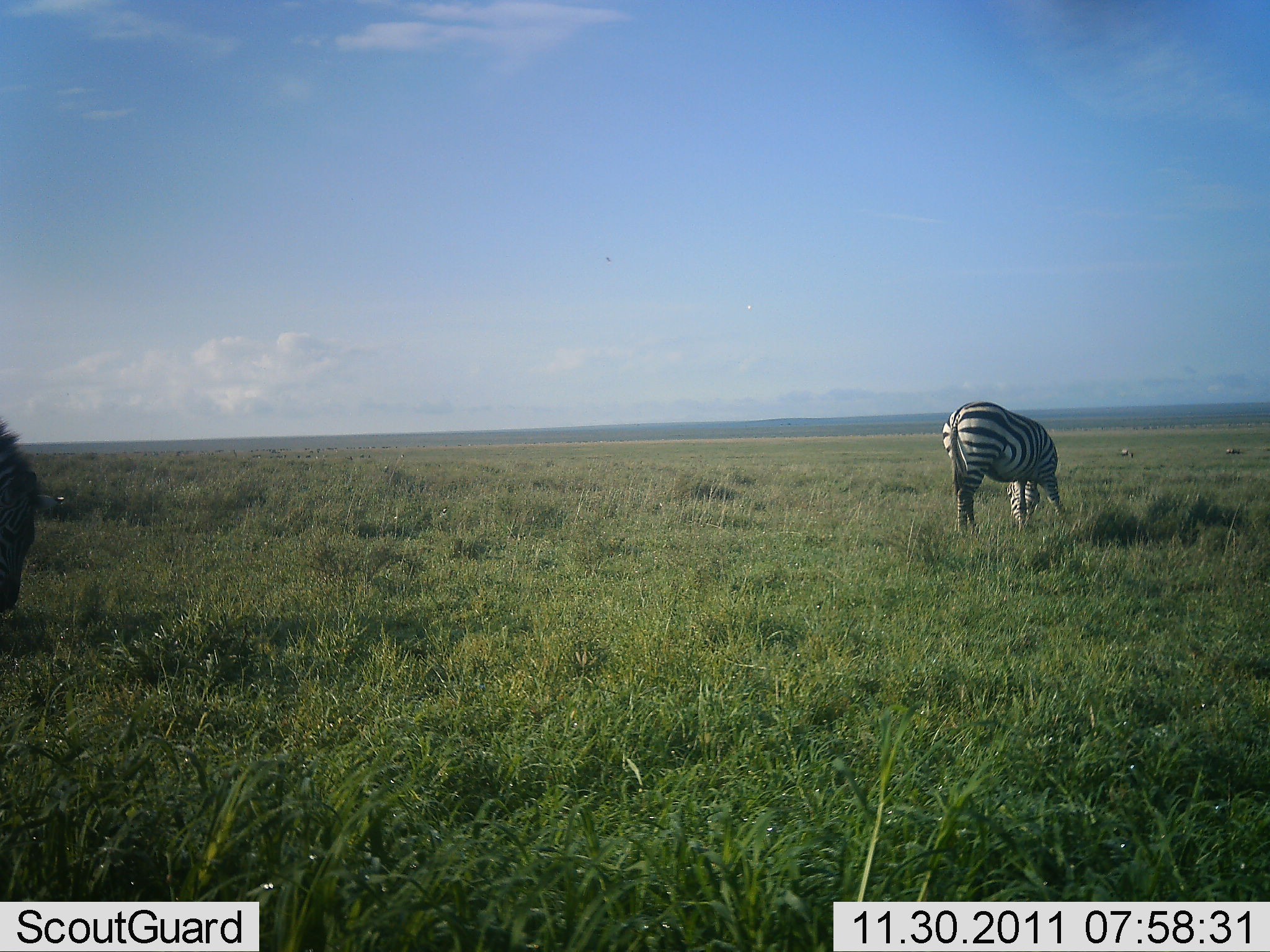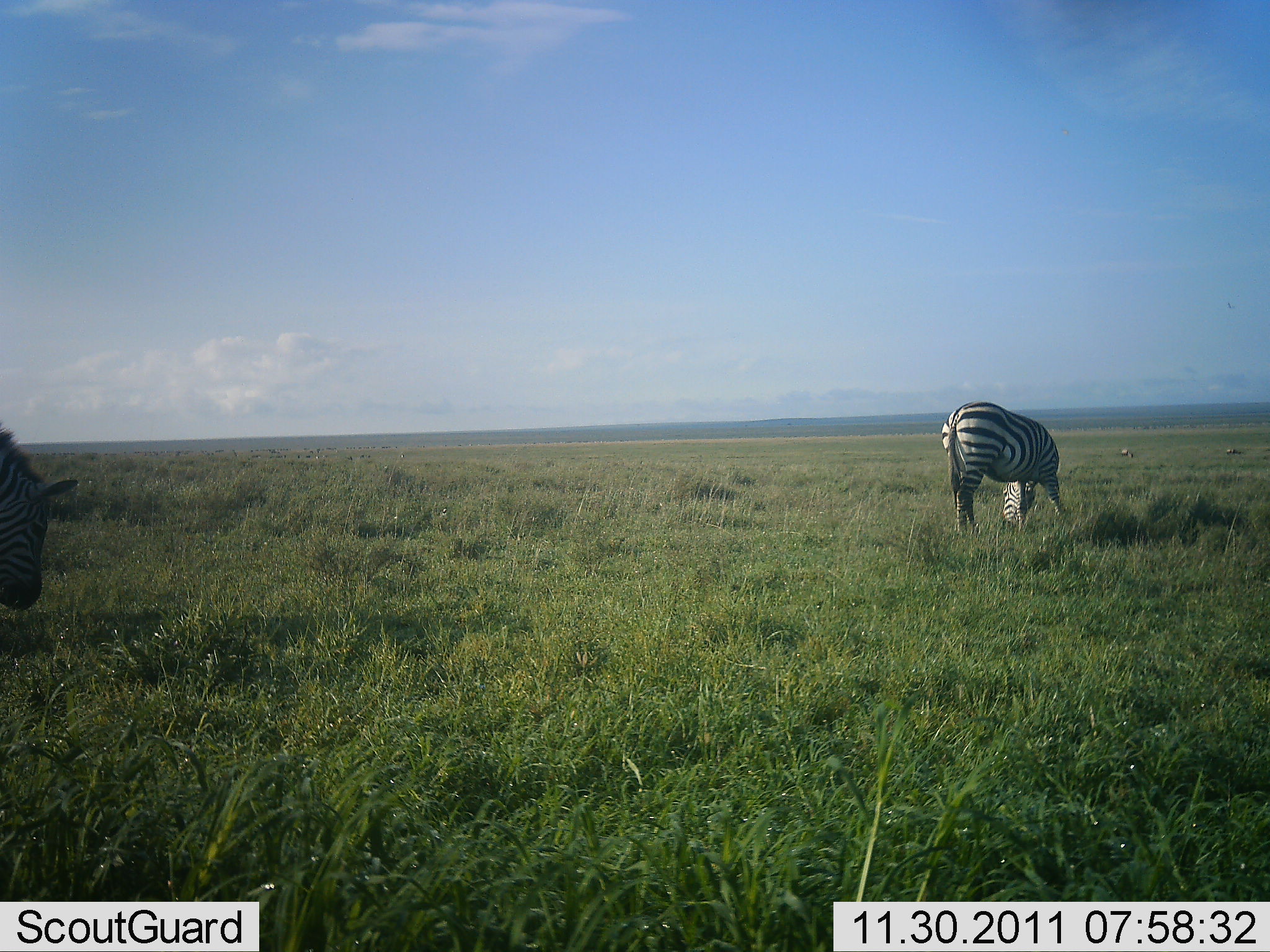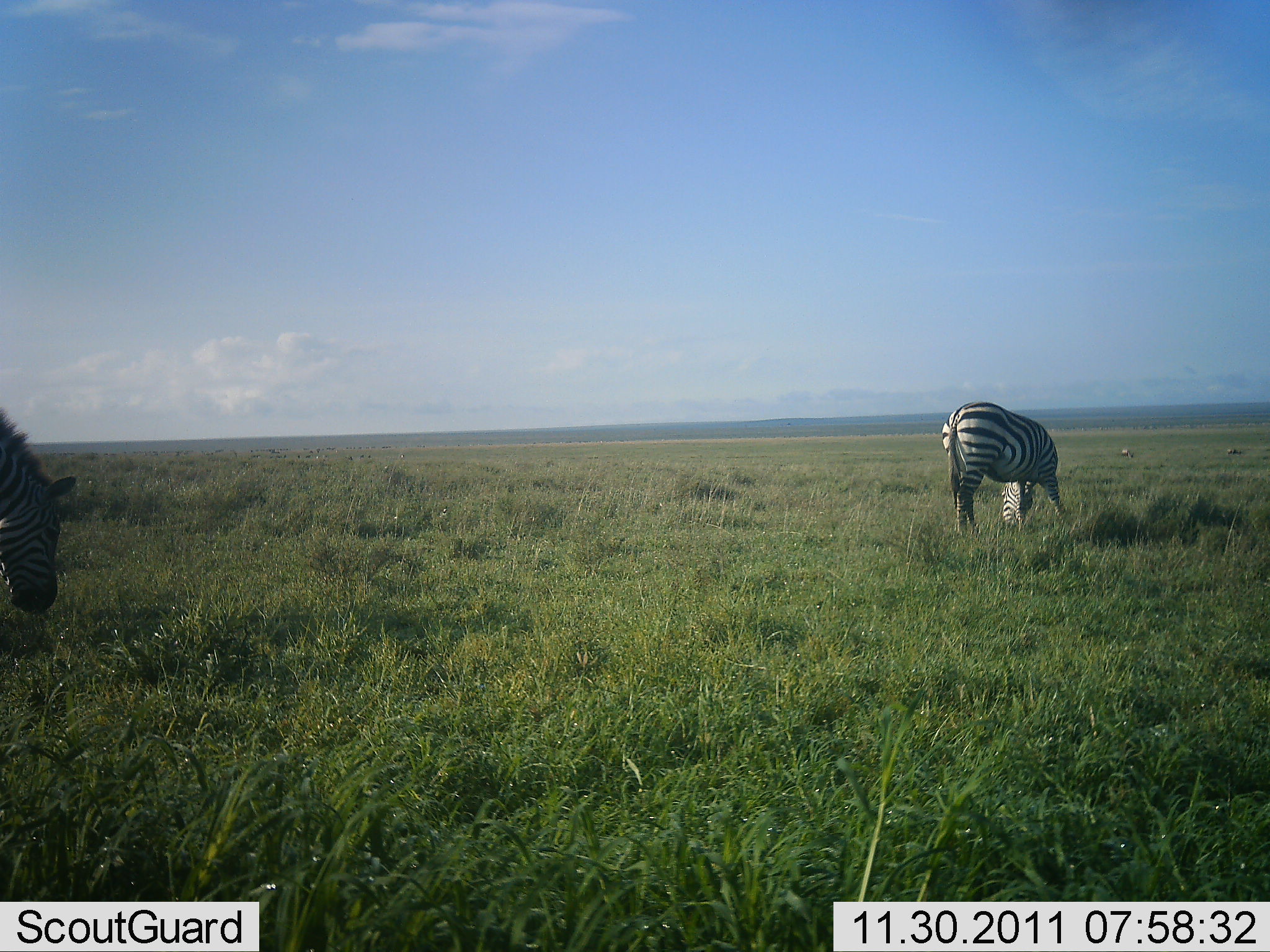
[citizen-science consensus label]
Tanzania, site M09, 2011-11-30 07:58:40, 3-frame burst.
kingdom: Animalia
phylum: Chordata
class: Mammalia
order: Perissodactyla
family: Equidae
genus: Equus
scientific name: Equus quagga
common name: plains zebra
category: zebra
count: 2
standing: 45%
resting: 0%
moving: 0%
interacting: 0%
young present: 0%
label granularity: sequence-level